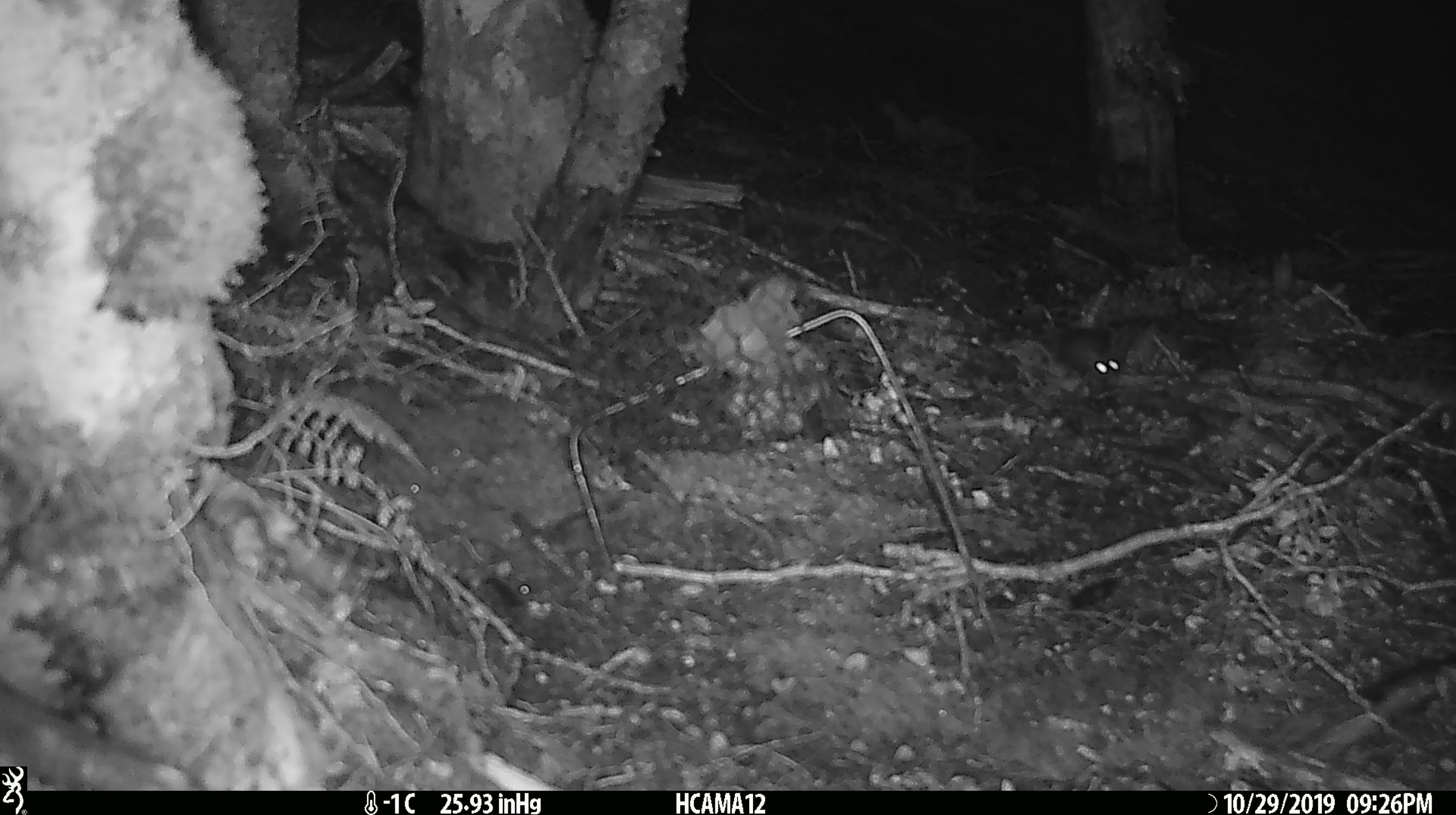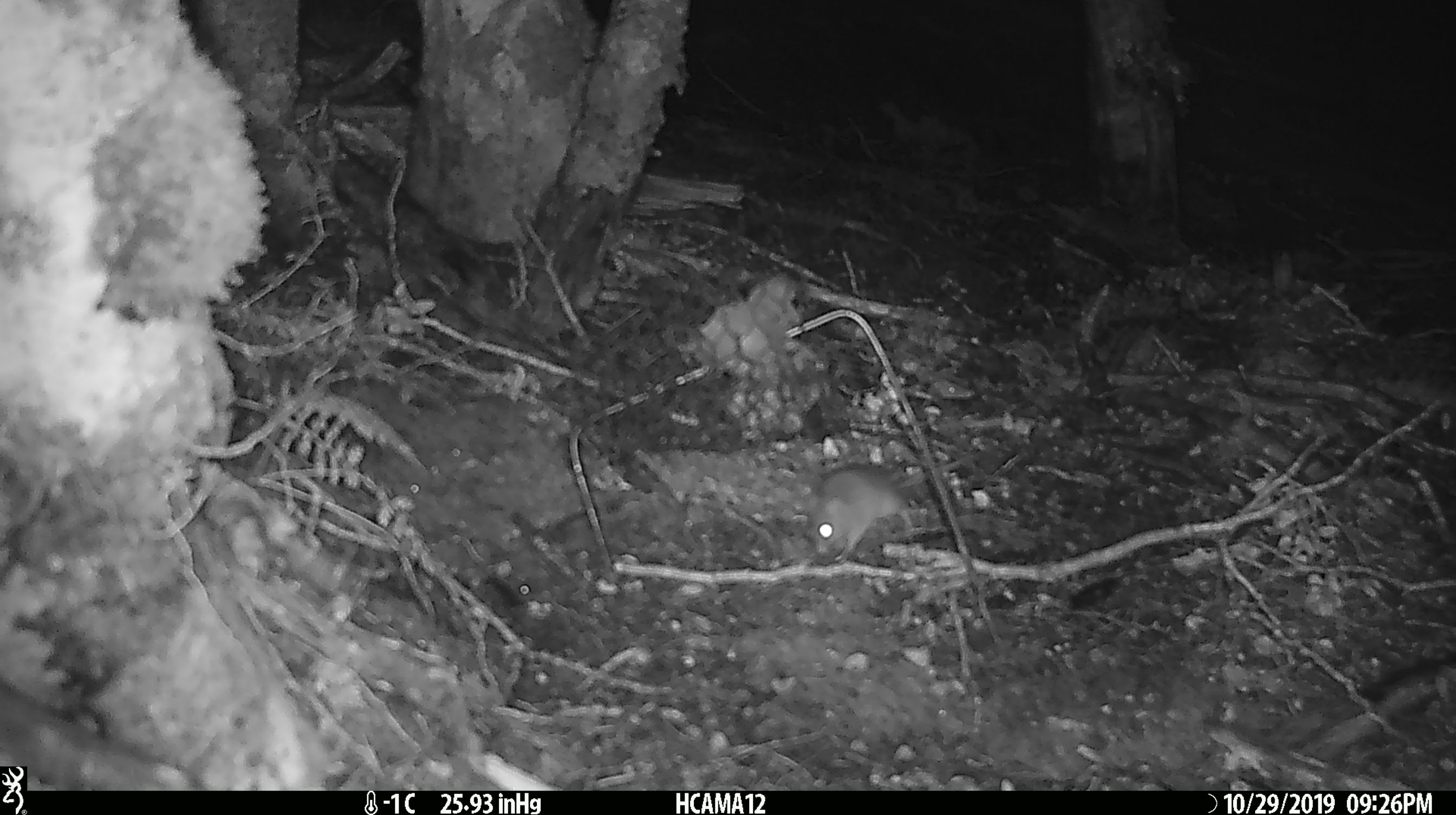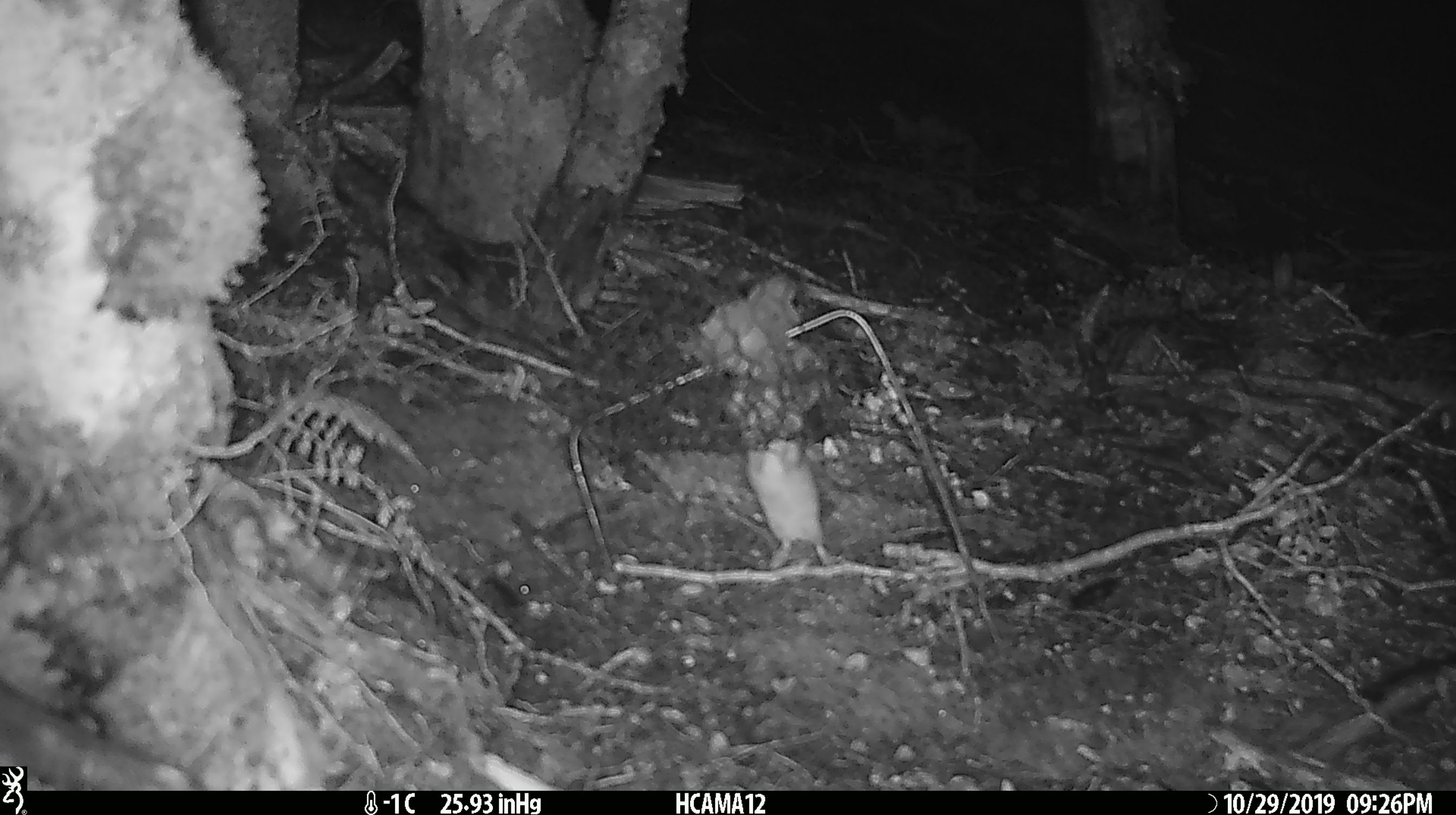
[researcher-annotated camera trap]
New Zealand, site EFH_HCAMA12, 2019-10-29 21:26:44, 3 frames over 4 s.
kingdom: Animalia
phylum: Chordata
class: Mammalia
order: Rodentia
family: Muridae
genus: Mus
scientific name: Mus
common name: mouse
Mouse (Mus).